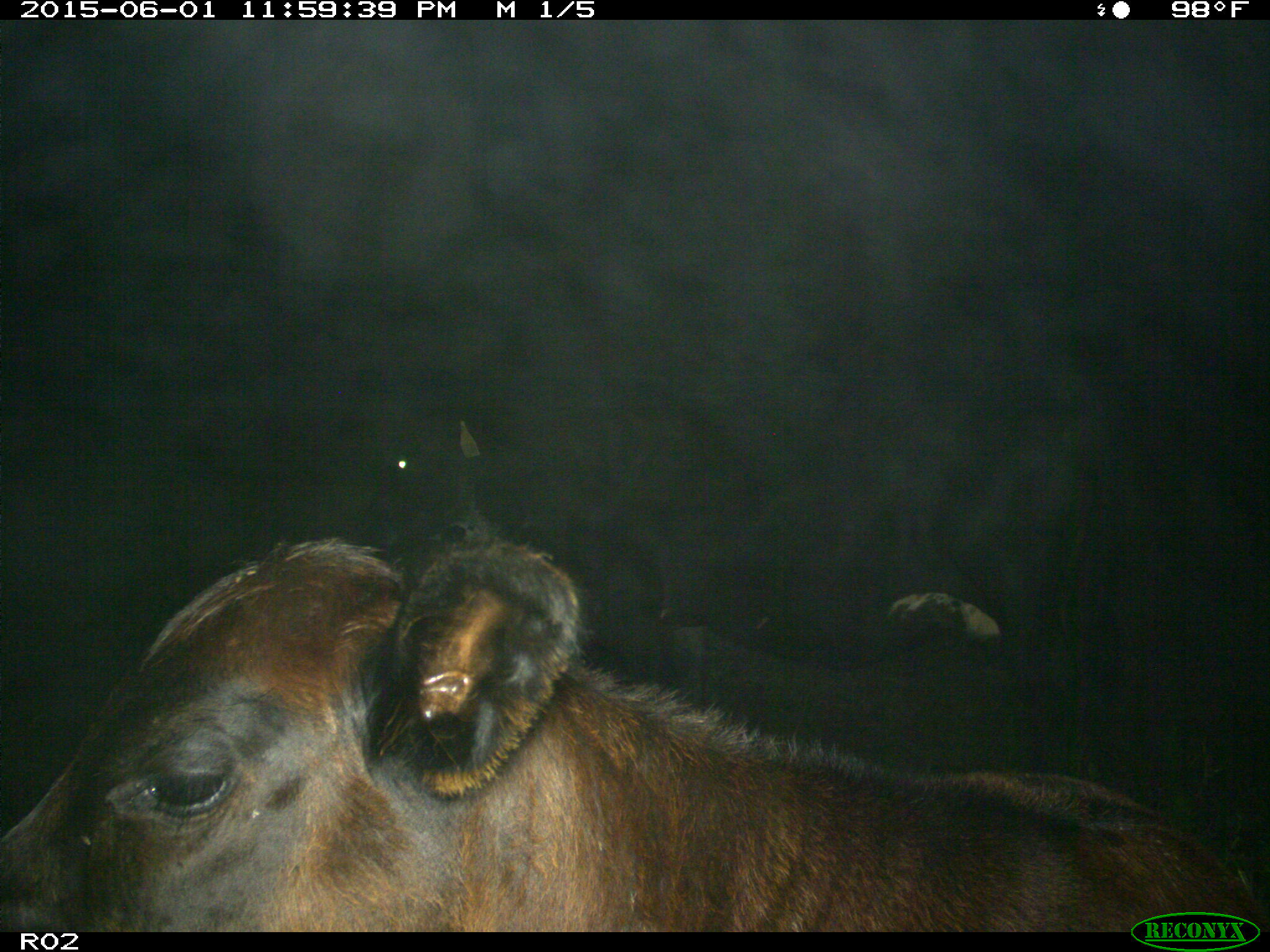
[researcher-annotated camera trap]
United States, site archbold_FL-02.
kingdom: Animalia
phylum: Chordata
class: Mammalia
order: Artiodactyla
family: Bovidae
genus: Bos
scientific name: Bos taurus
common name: domestic cow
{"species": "Bos taurus (domestic cow)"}